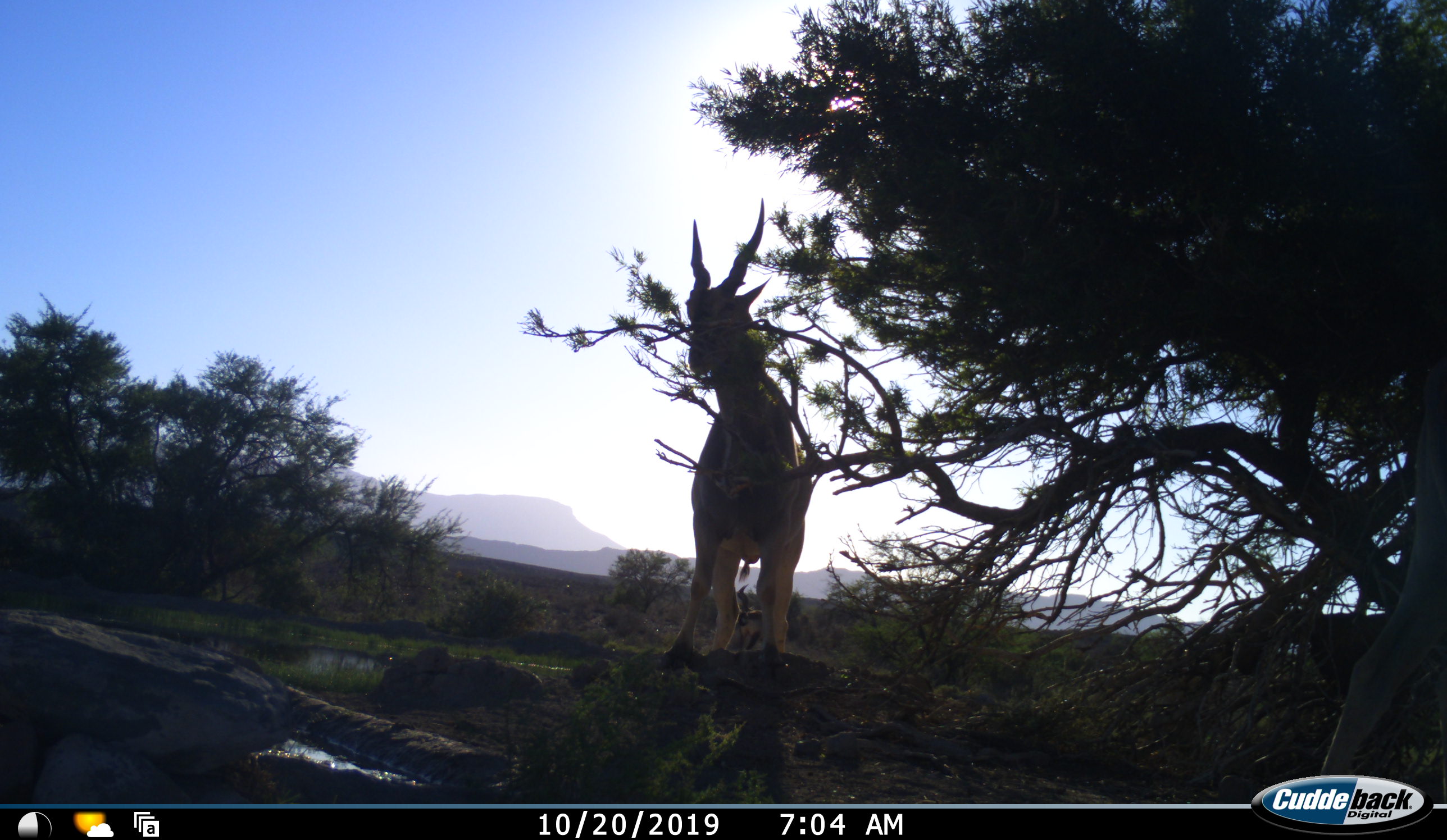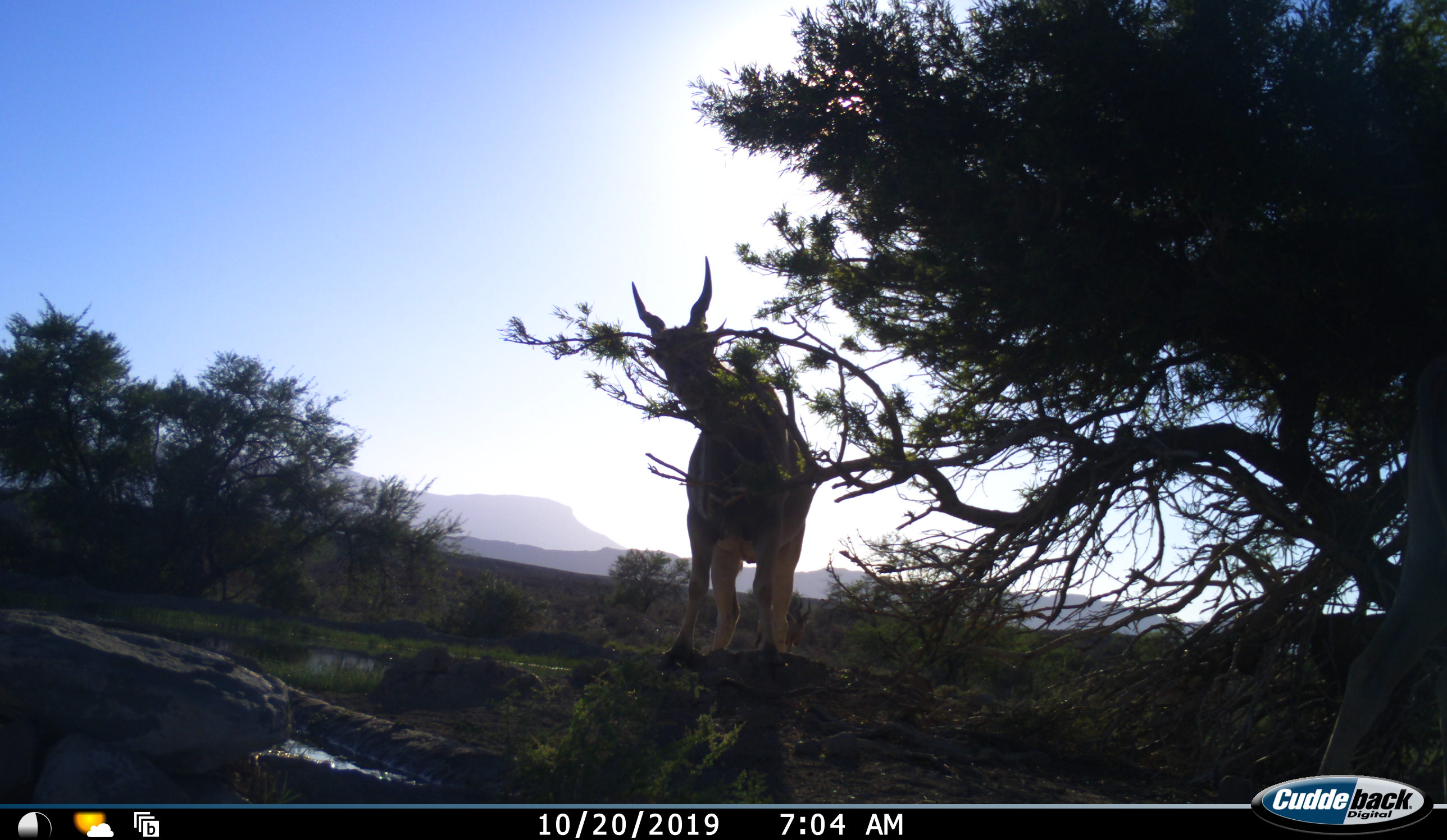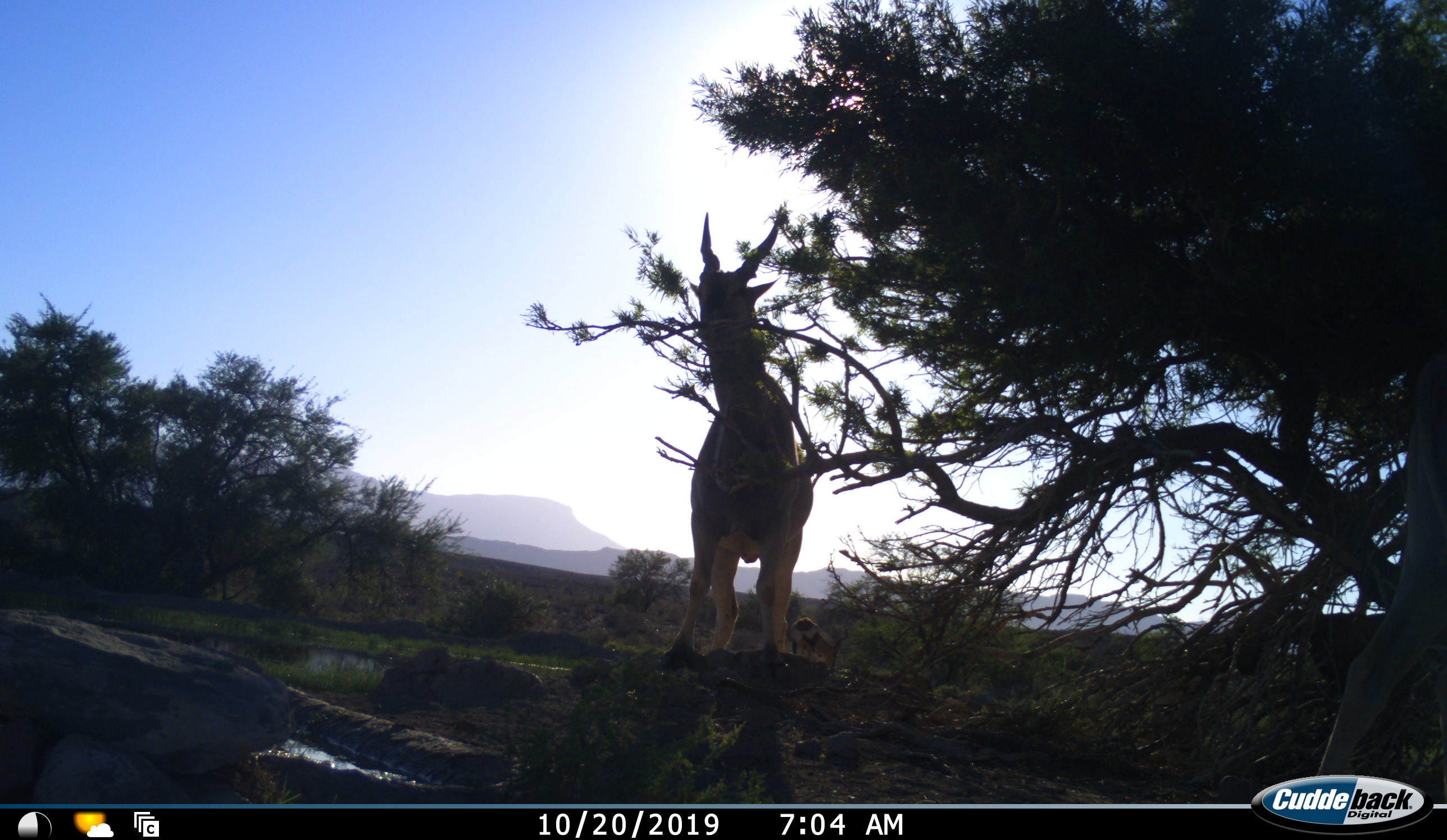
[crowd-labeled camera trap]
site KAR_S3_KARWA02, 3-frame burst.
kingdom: Animalia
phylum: Chordata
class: Mammalia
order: Artiodactyla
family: Bovidae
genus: Tragelaphus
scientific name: Tragelaphus oryx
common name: eland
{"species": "eland (Tragelaphus oryx)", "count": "1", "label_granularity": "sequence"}